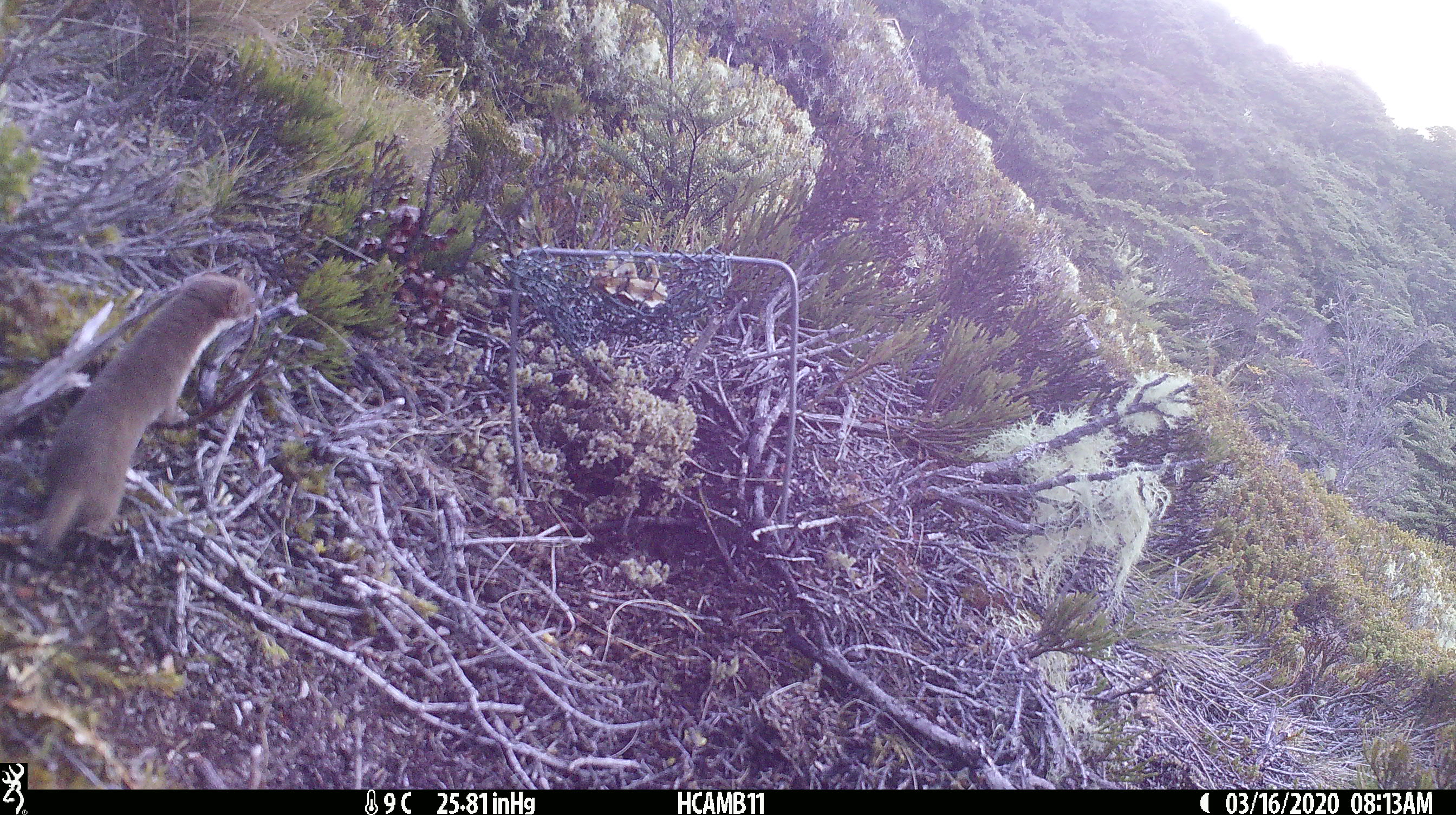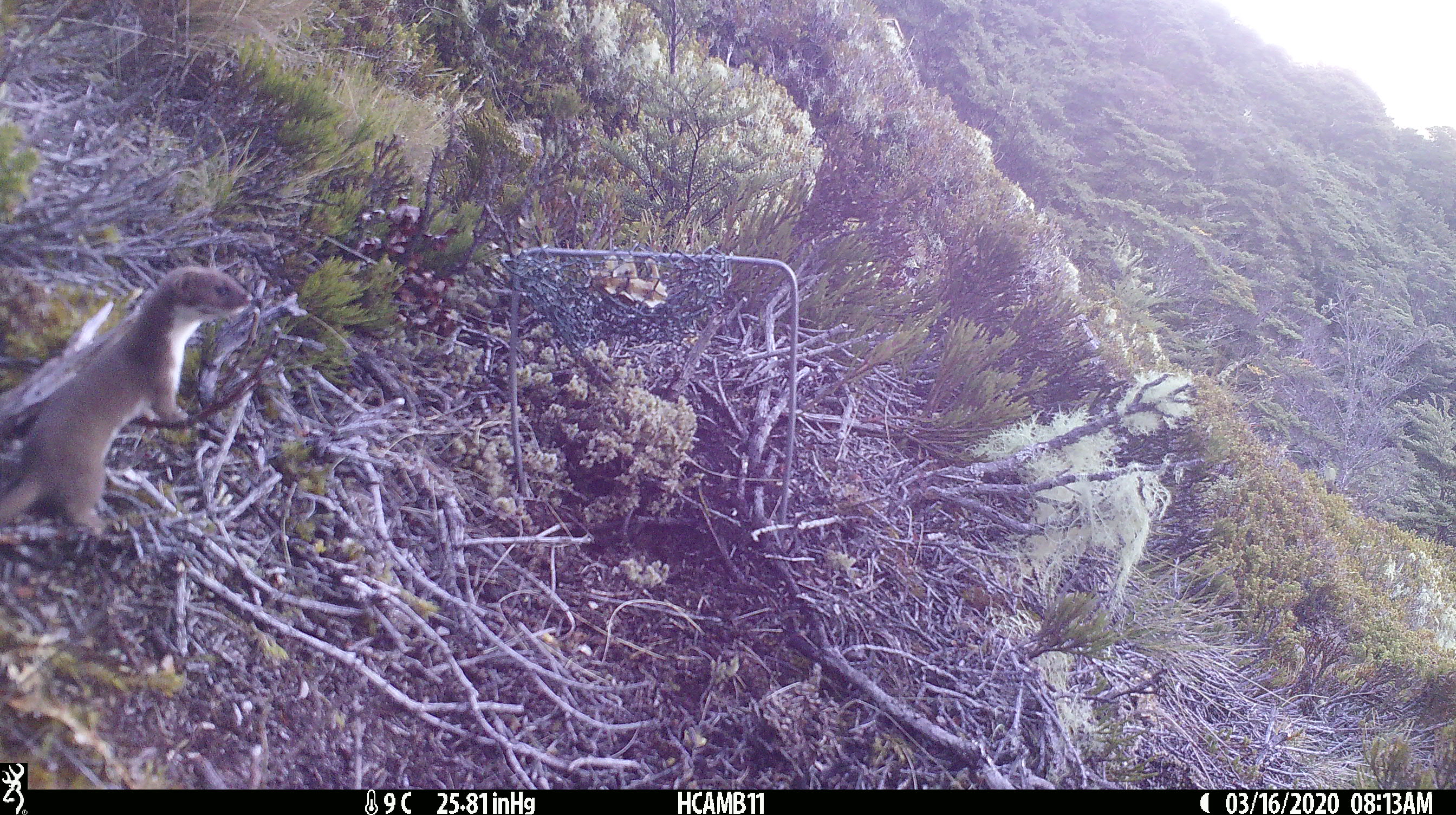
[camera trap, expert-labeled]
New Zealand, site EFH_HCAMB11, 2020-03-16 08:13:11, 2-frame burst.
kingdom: Animalia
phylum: Chordata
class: Mammalia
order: Carnivora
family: Mustelidae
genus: Mustela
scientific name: Mustela nivalis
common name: least weasel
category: weasel